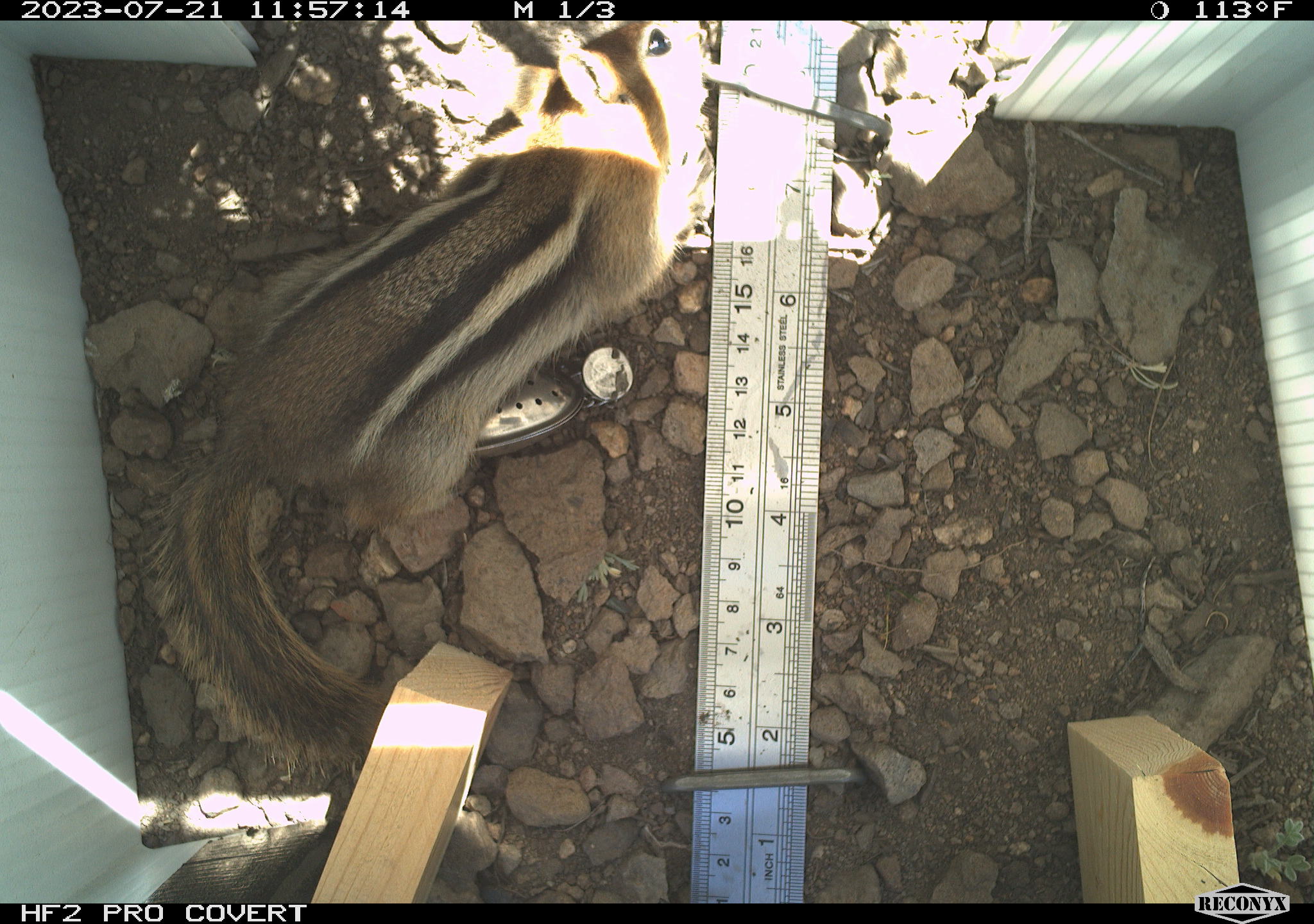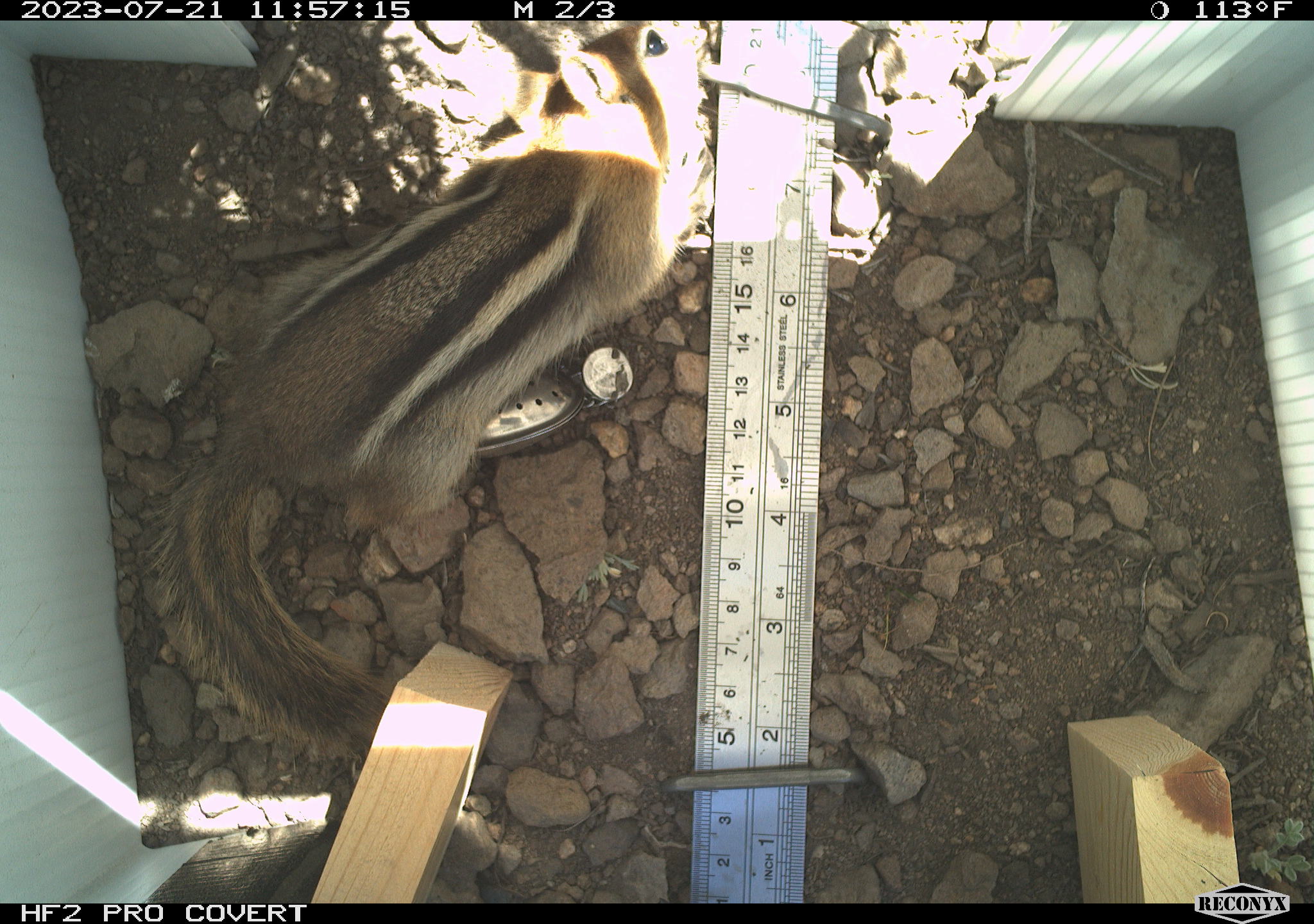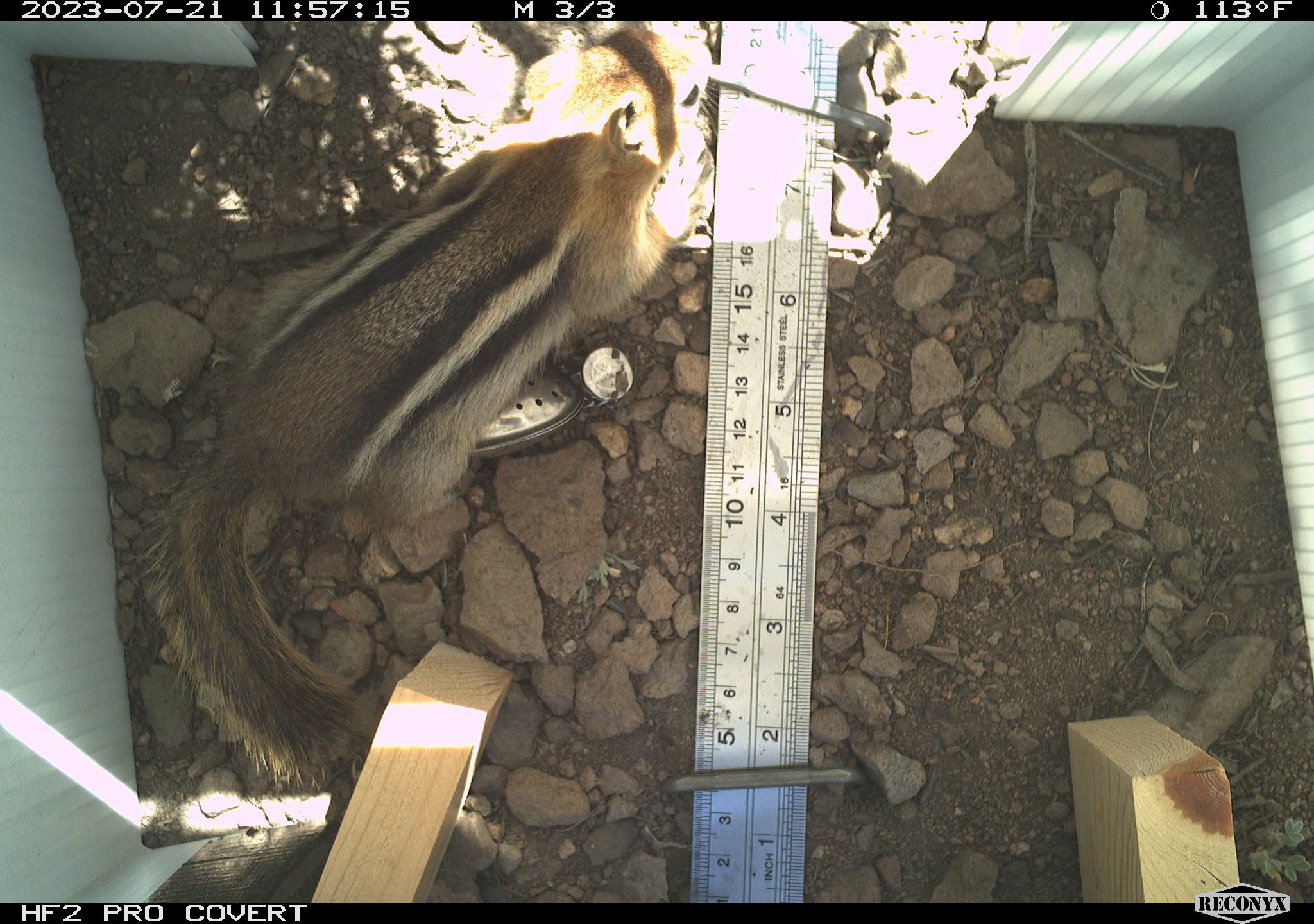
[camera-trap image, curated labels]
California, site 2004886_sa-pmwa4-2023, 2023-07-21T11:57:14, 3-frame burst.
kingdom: Animalia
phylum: Chordata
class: Mammalia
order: Rodentia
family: Sciuridae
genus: Callospermophilus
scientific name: Callospermophilus lateralis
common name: golden mantled ground squirrel